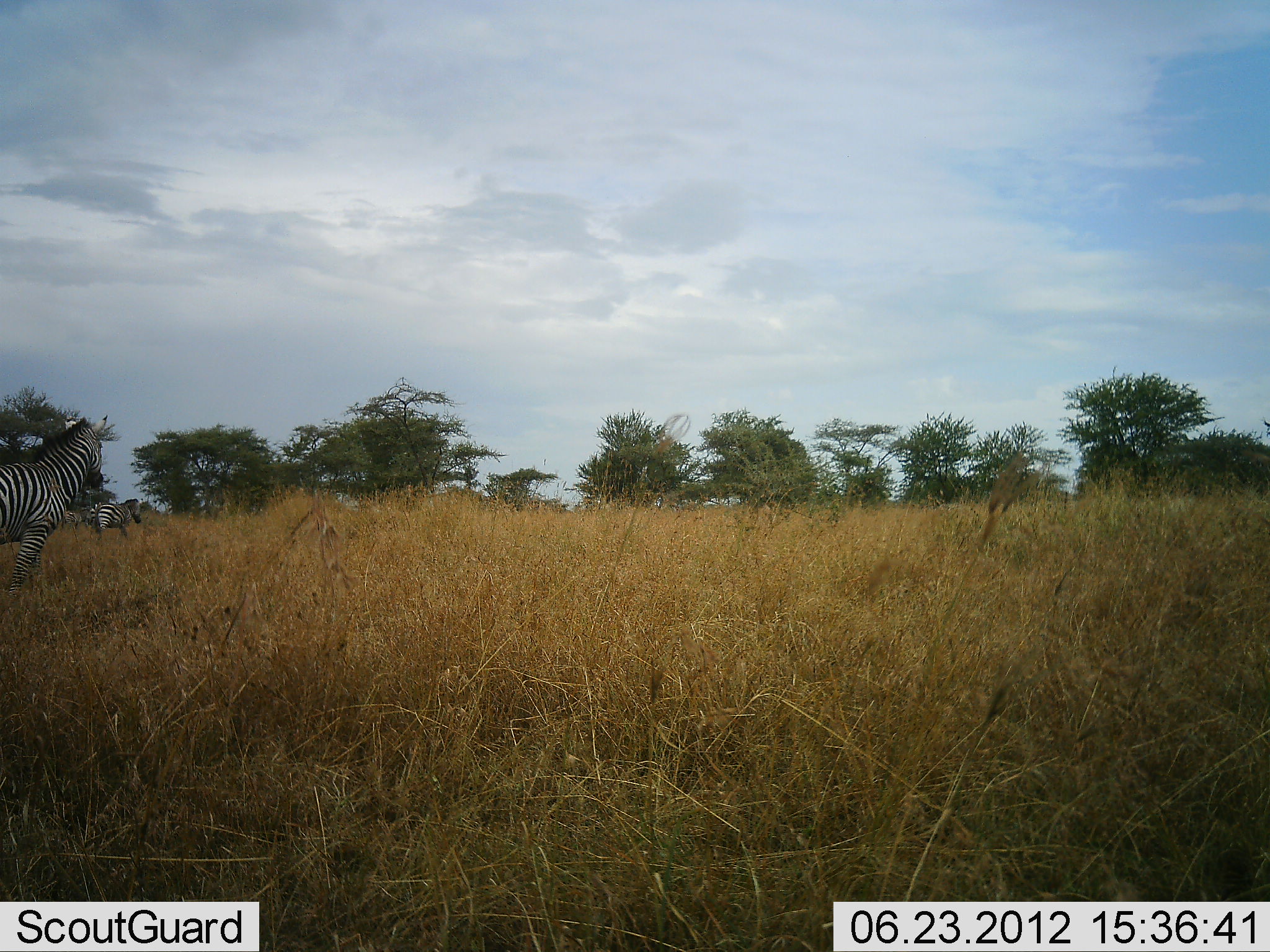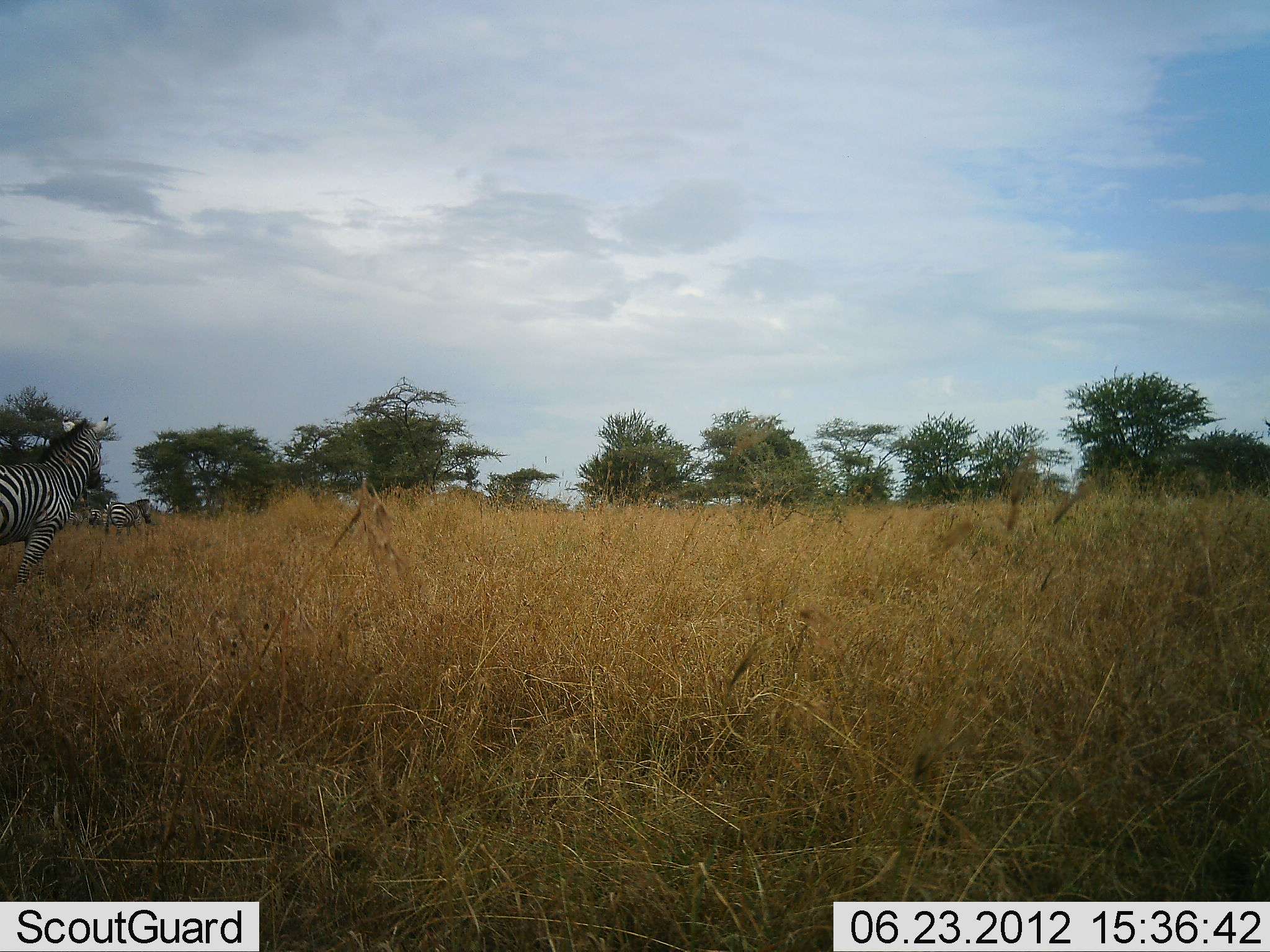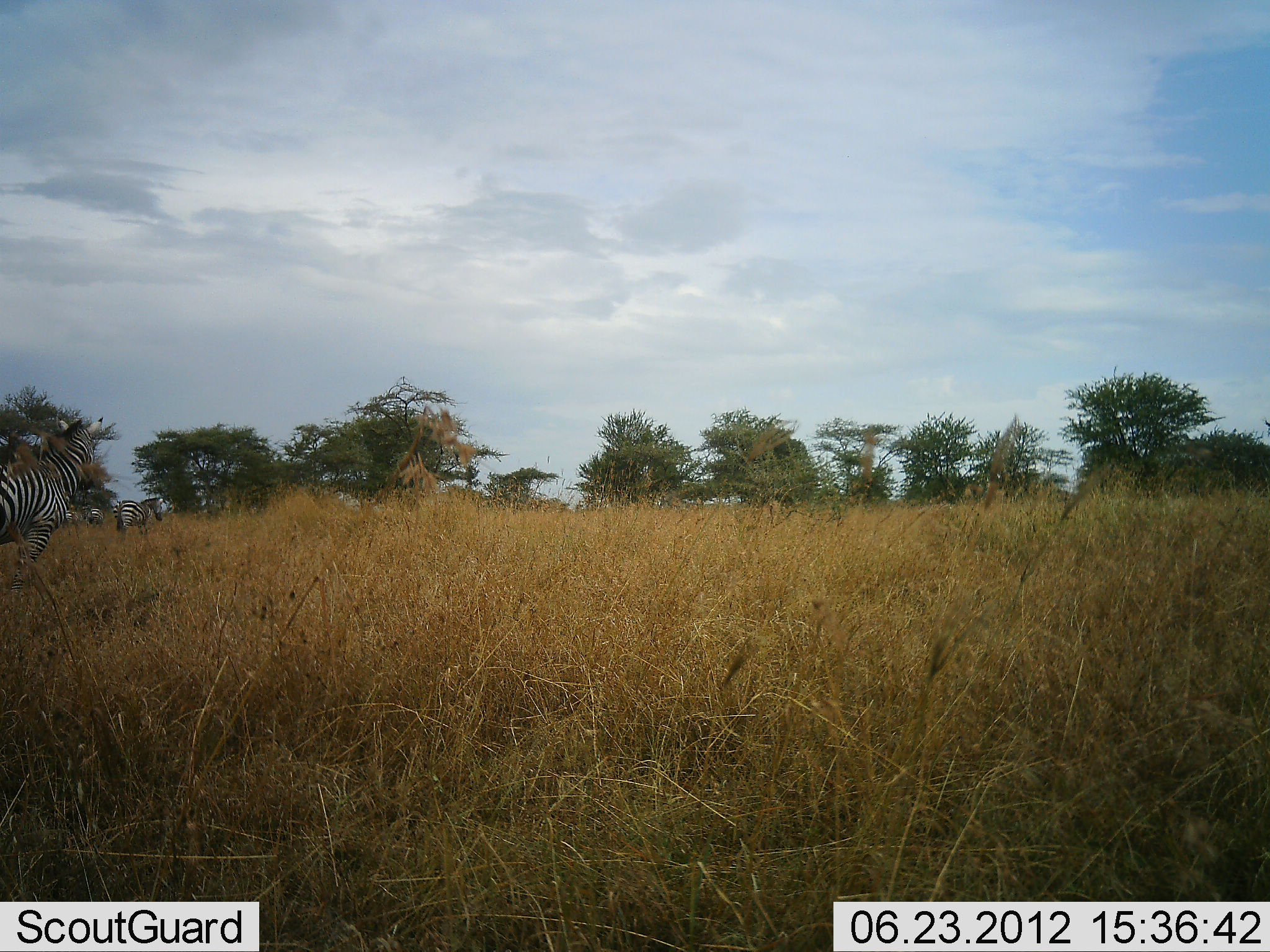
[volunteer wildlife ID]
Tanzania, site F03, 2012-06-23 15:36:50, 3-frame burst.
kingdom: Animalia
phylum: Chordata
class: Mammalia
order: Perissodactyla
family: Equidae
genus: Equus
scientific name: Equus quagga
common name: plains zebra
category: zebra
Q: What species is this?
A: Zebra (plains zebra) (Equus quagga).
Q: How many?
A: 4.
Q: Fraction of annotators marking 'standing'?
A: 50%.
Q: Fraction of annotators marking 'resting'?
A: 0%.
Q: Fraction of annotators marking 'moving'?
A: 80%.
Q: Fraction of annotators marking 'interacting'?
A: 0%.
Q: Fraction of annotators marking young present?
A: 0%.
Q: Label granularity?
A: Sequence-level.